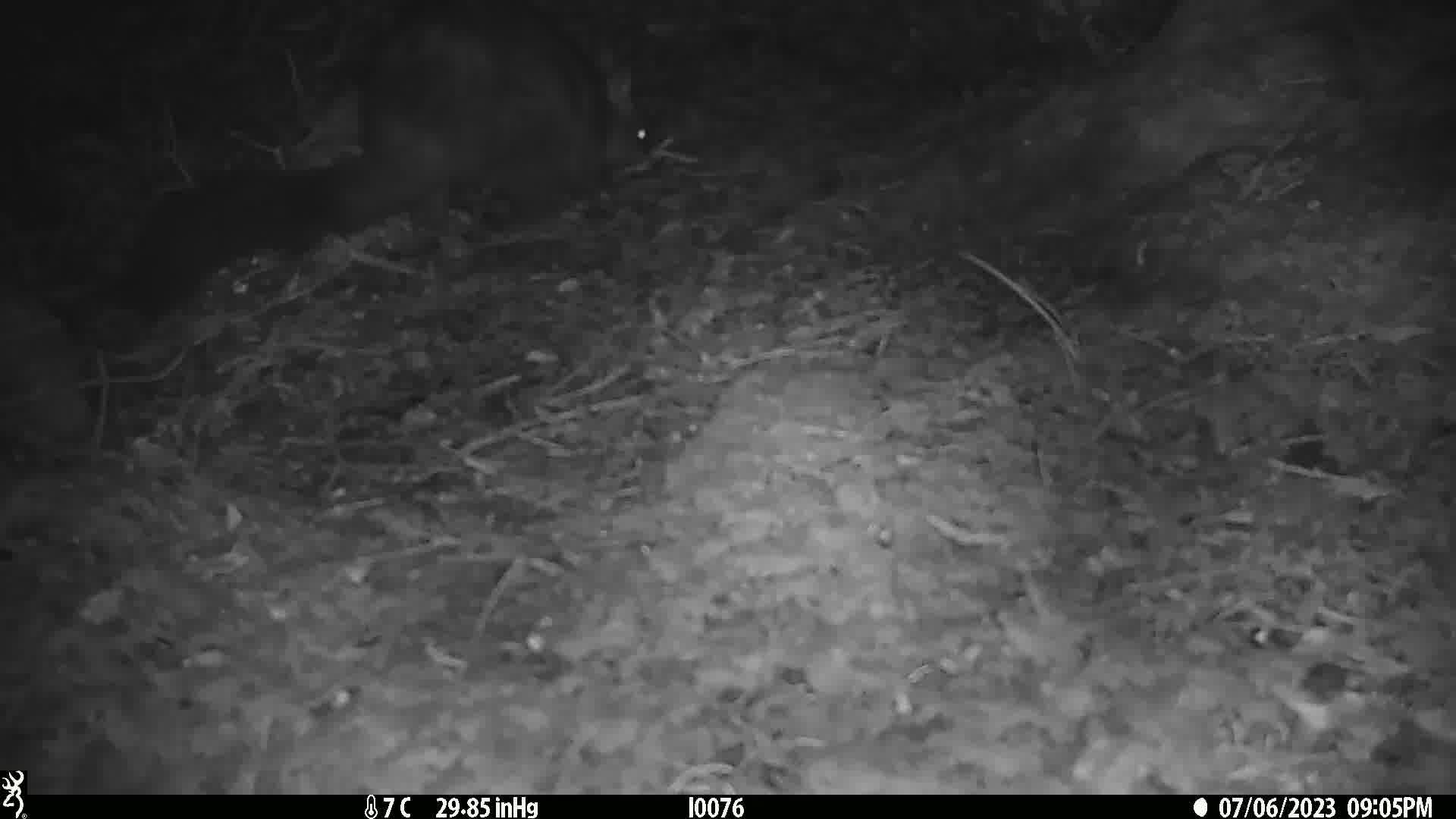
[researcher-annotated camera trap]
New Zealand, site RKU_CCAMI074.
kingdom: Animalia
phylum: Chordata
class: Mammalia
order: Diprotodontia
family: Phalangeridae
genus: Trichosurus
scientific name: Trichosurus vulpecula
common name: common brushtail possum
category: possum